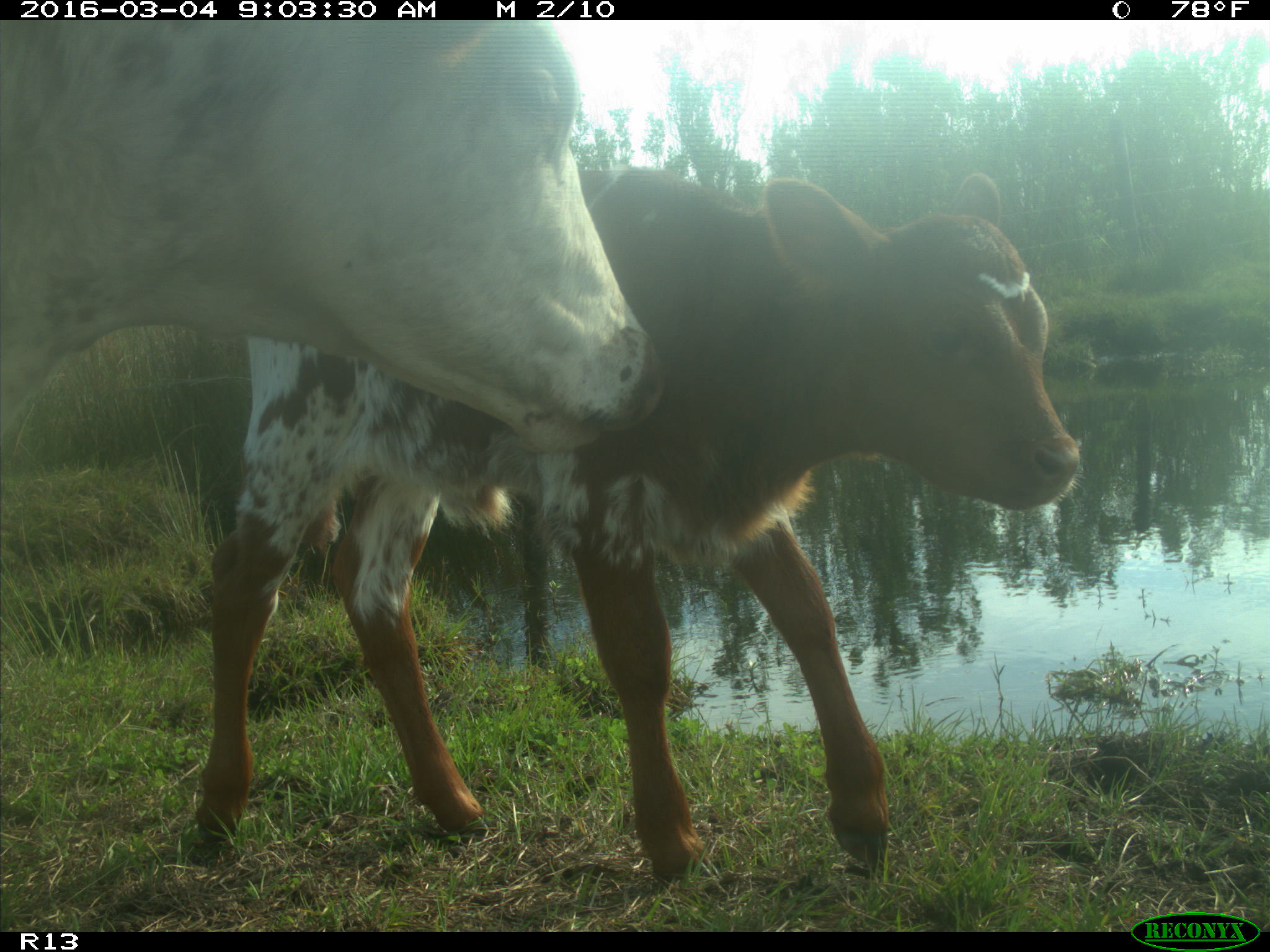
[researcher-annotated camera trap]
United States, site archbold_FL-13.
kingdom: Animalia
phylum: Chordata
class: Mammalia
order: Artiodactyla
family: Bovidae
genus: Bos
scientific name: Bos taurus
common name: domestic cow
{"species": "Bos taurus (domestic cow)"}